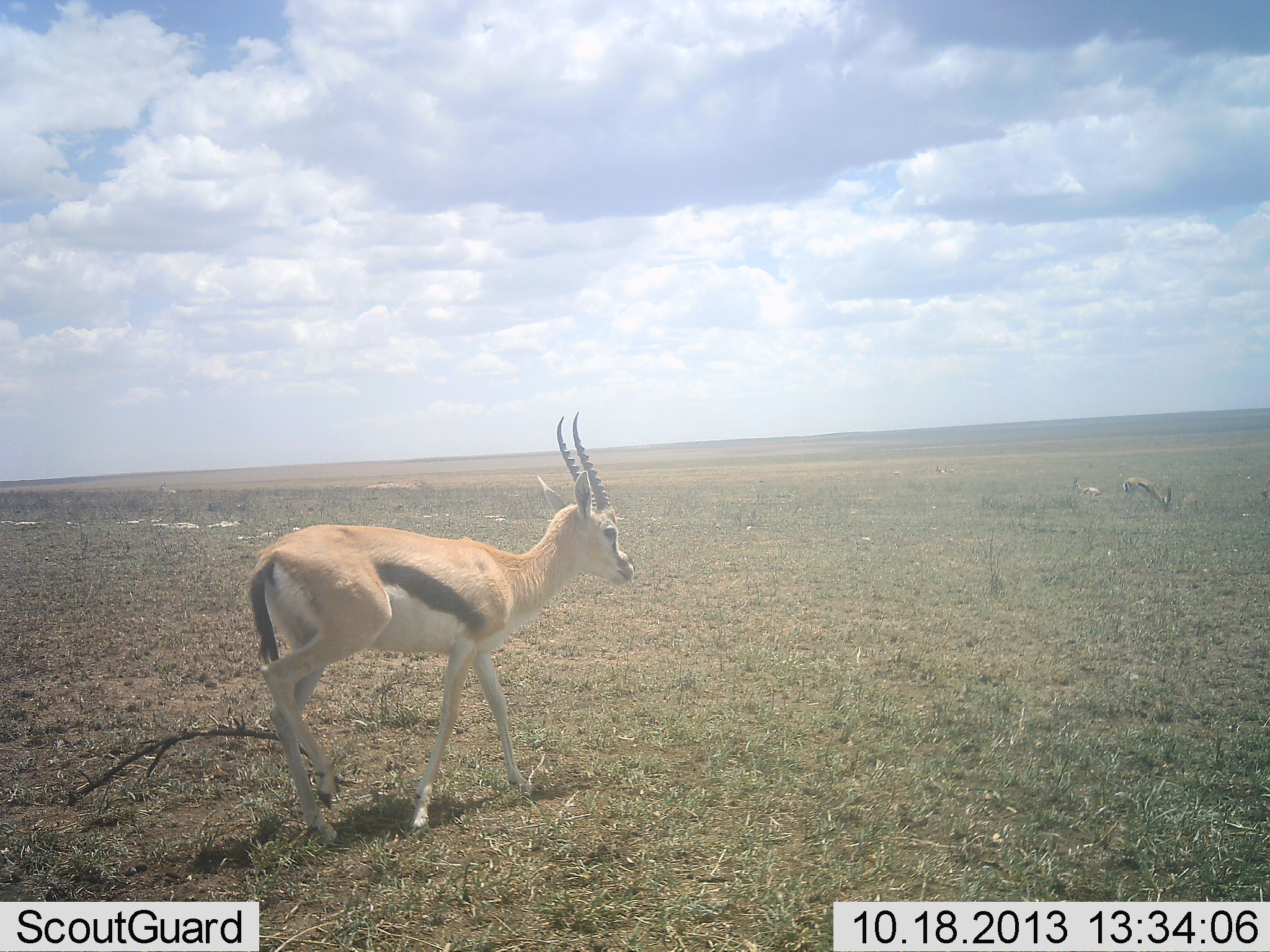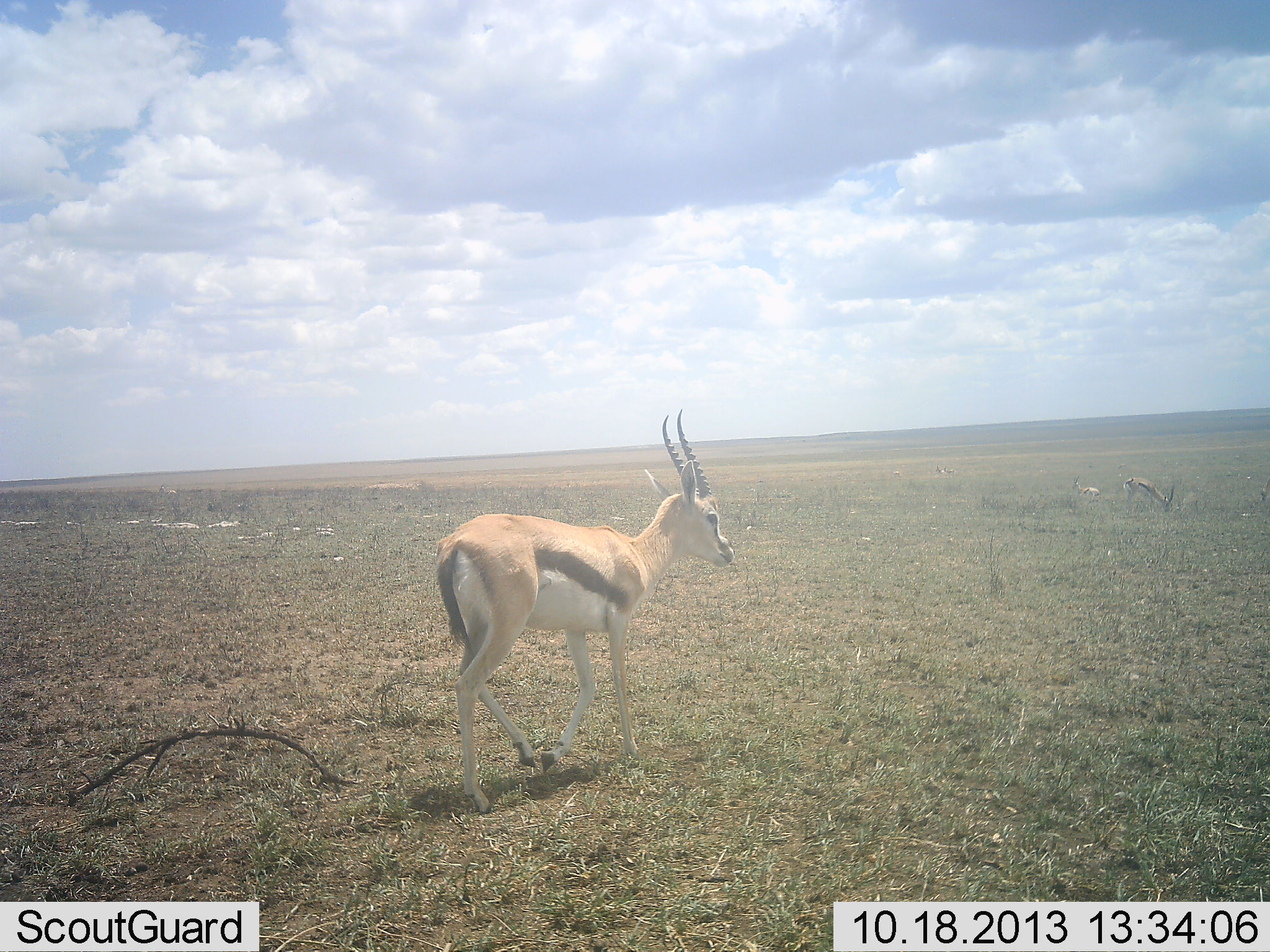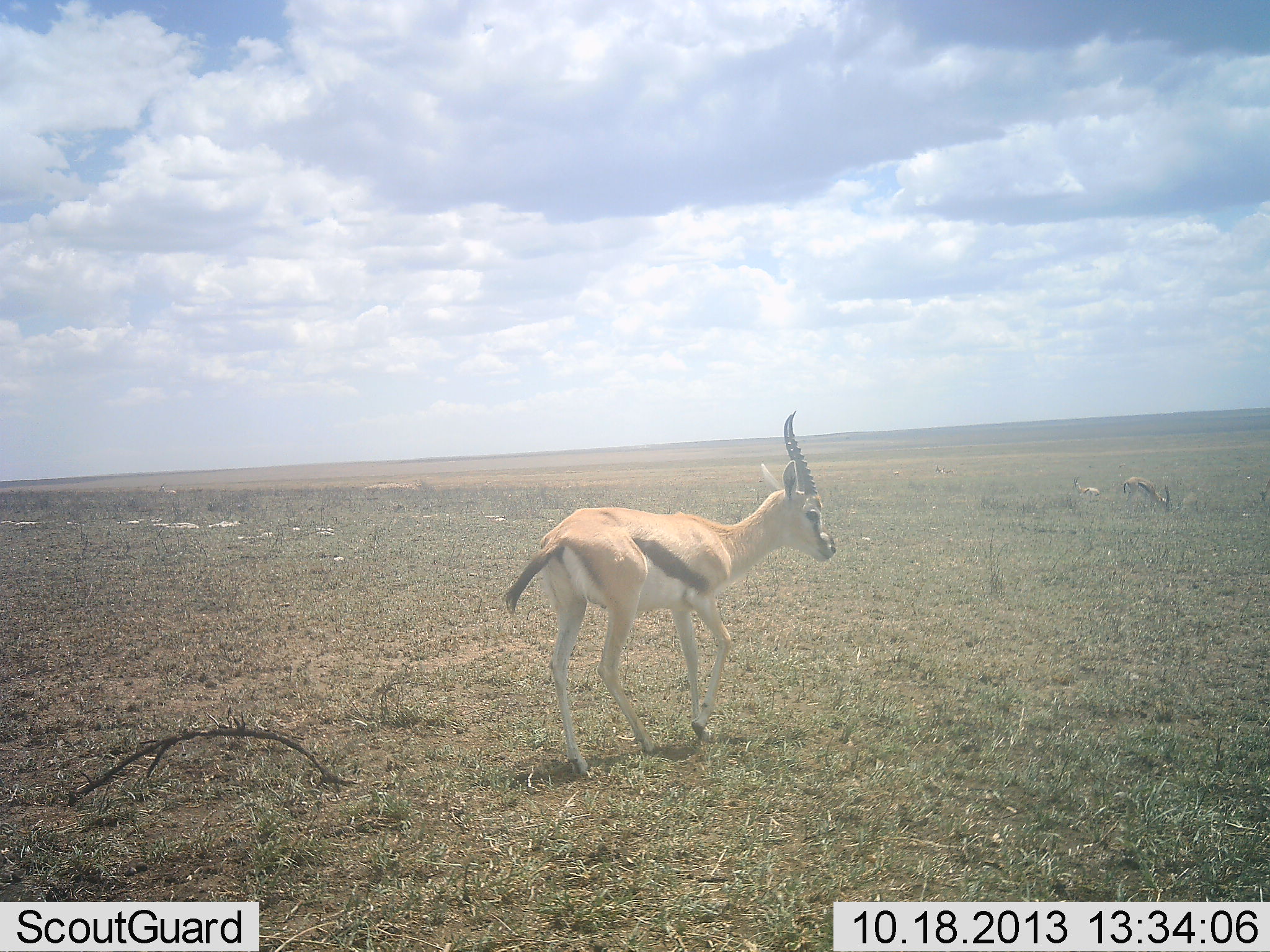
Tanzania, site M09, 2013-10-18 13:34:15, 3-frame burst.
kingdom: Animalia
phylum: Chordata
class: Mammalia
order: Artiodactyla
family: Bovidae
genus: Eudorcas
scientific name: Eudorcas thomsonii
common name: thomson's gazelle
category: gazellethomsons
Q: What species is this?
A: Gazellethomsons (thomson's gazelle) (Eudorcas thomsonii).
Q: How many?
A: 3.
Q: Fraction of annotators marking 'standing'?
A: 30%.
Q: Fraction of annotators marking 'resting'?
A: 40%.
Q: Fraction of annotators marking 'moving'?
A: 90%.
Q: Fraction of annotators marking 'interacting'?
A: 0%.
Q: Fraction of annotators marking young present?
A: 0%.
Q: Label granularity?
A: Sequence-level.